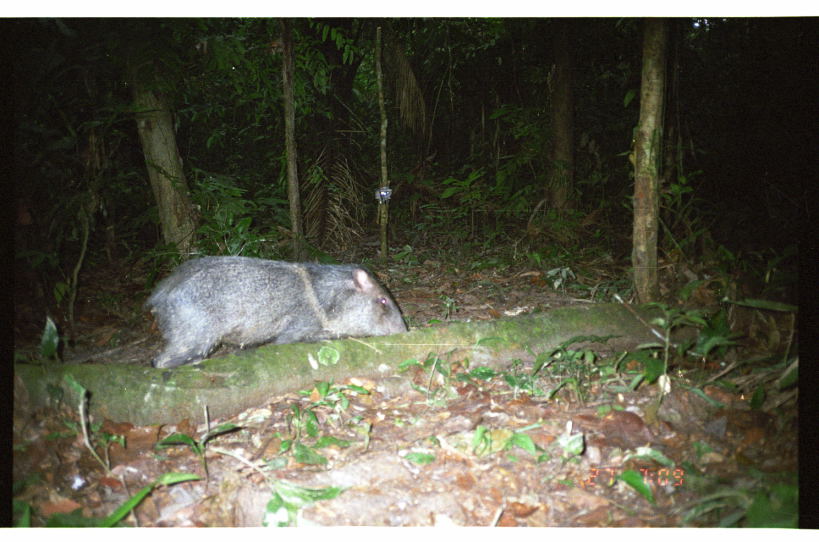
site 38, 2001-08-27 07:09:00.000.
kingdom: Animalia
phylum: Chordata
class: Mammalia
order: Artiodactyla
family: Tayassuidae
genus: Pecari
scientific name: Pecari tajacu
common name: collared peccary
Pecari tajacu (collared peccary).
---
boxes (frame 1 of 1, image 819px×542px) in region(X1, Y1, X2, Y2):
pecari tajacu: region(145, 256, 409, 370)